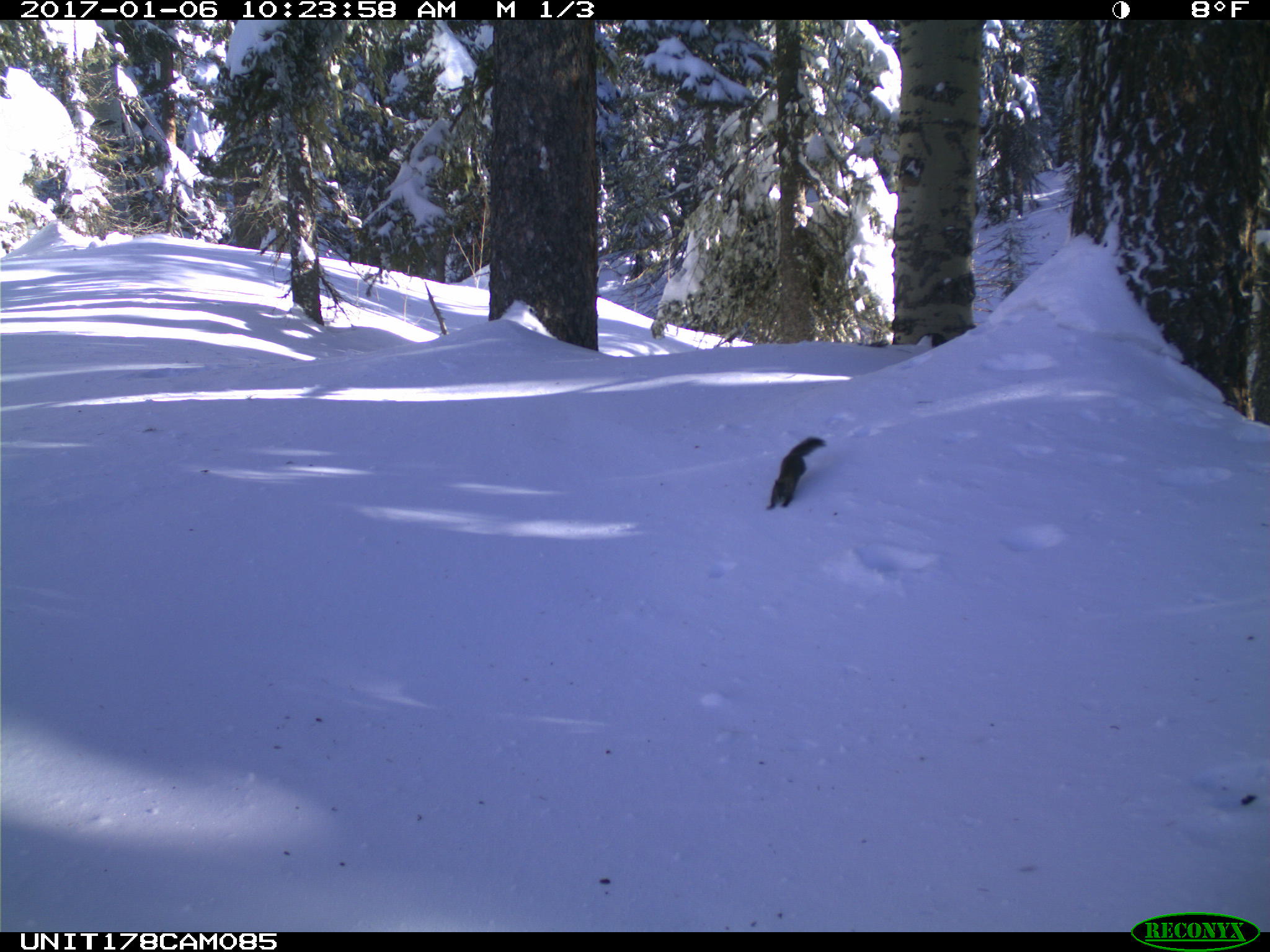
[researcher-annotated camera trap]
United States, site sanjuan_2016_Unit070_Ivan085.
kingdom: Animalia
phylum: Chordata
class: Mammalia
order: Rodentia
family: Sciuridae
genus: Tamiasciurus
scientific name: Tamiasciurus hudsonicus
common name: american red squirrel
Tamiasciurus hudsonicus (american red squirrel).